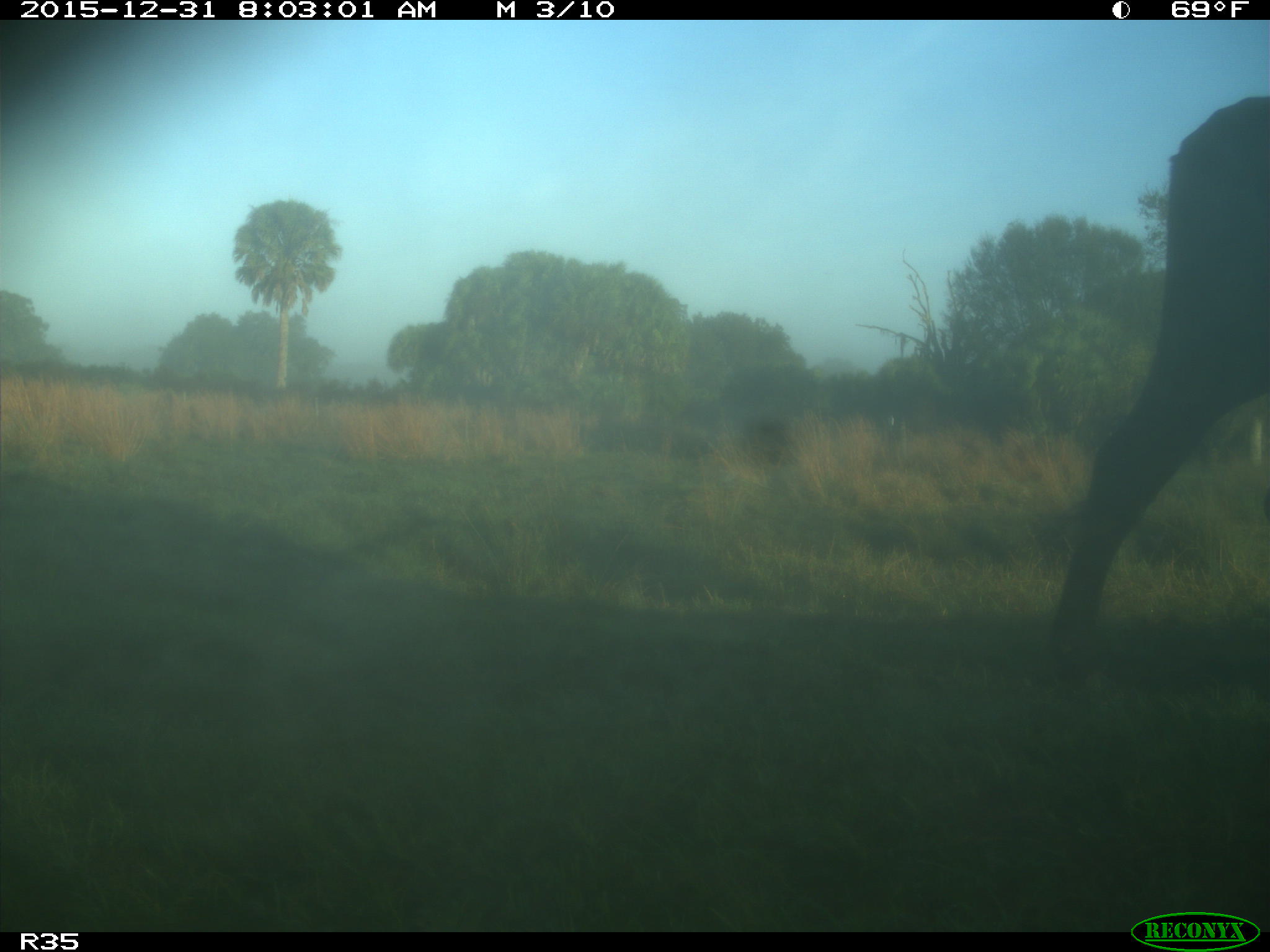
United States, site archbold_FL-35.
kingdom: Animalia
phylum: Chordata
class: Mammalia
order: Artiodactyla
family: Bovidae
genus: Bos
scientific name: Bos taurus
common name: domestic cow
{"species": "Bos taurus (domestic cow)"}